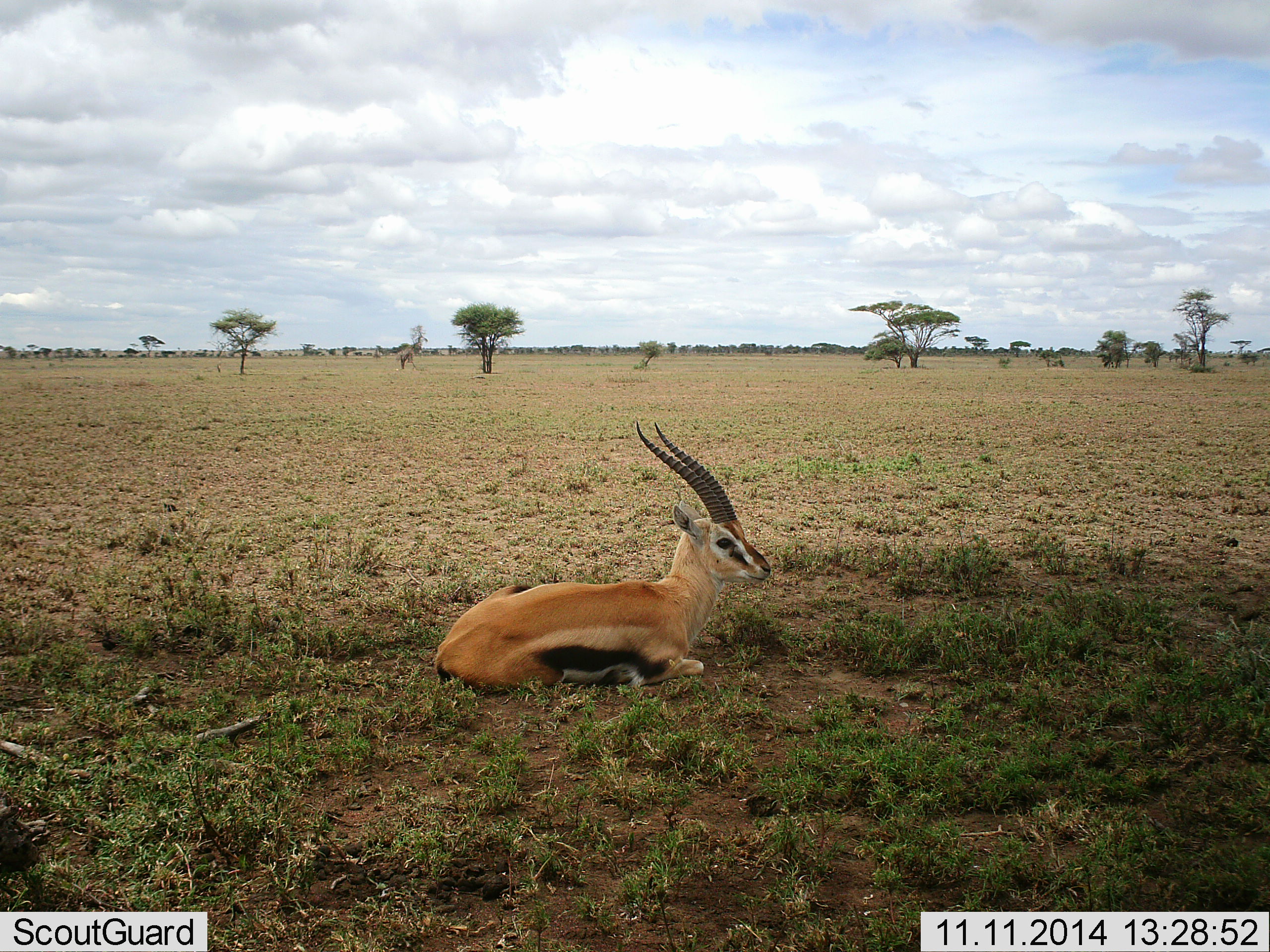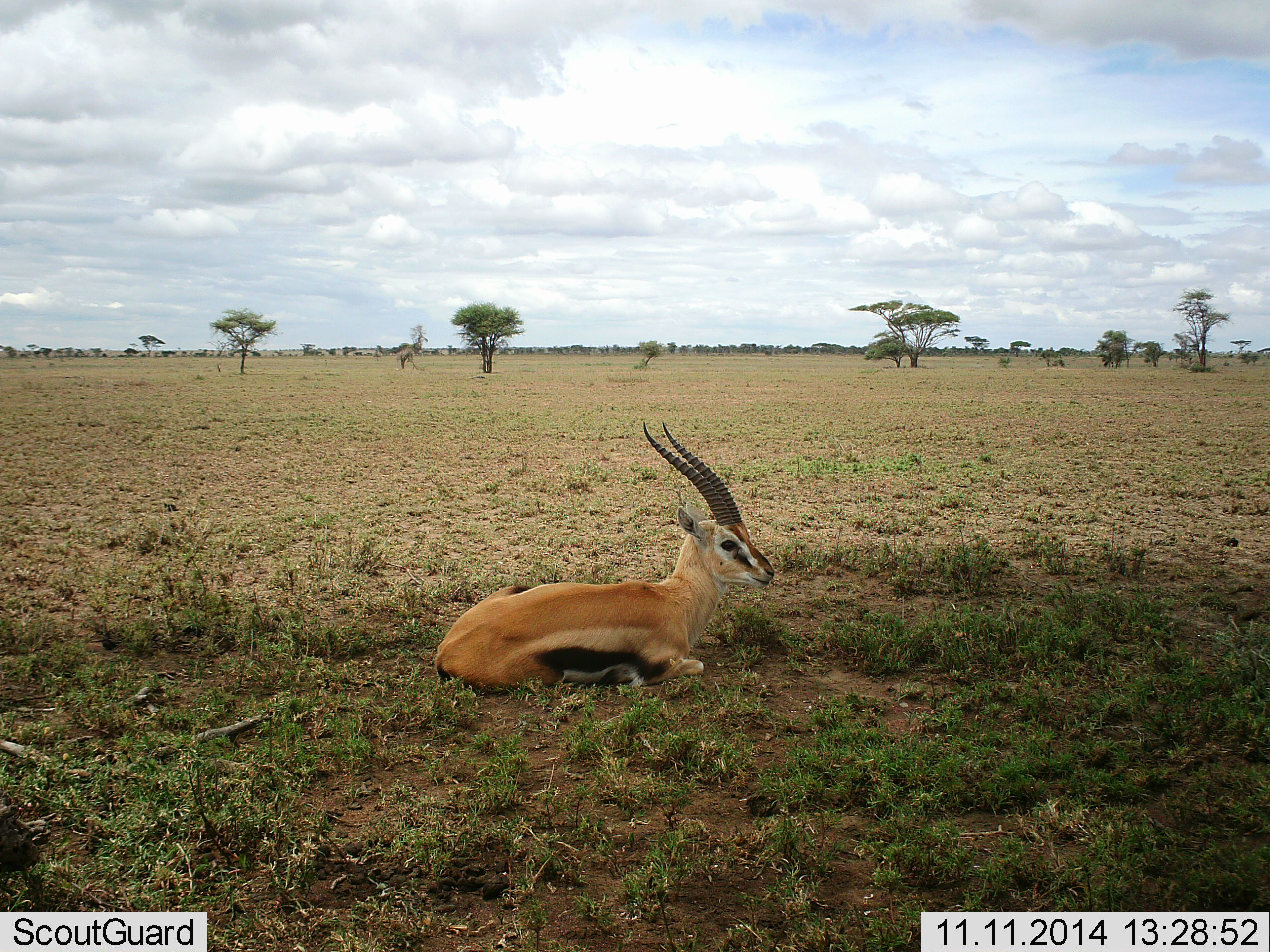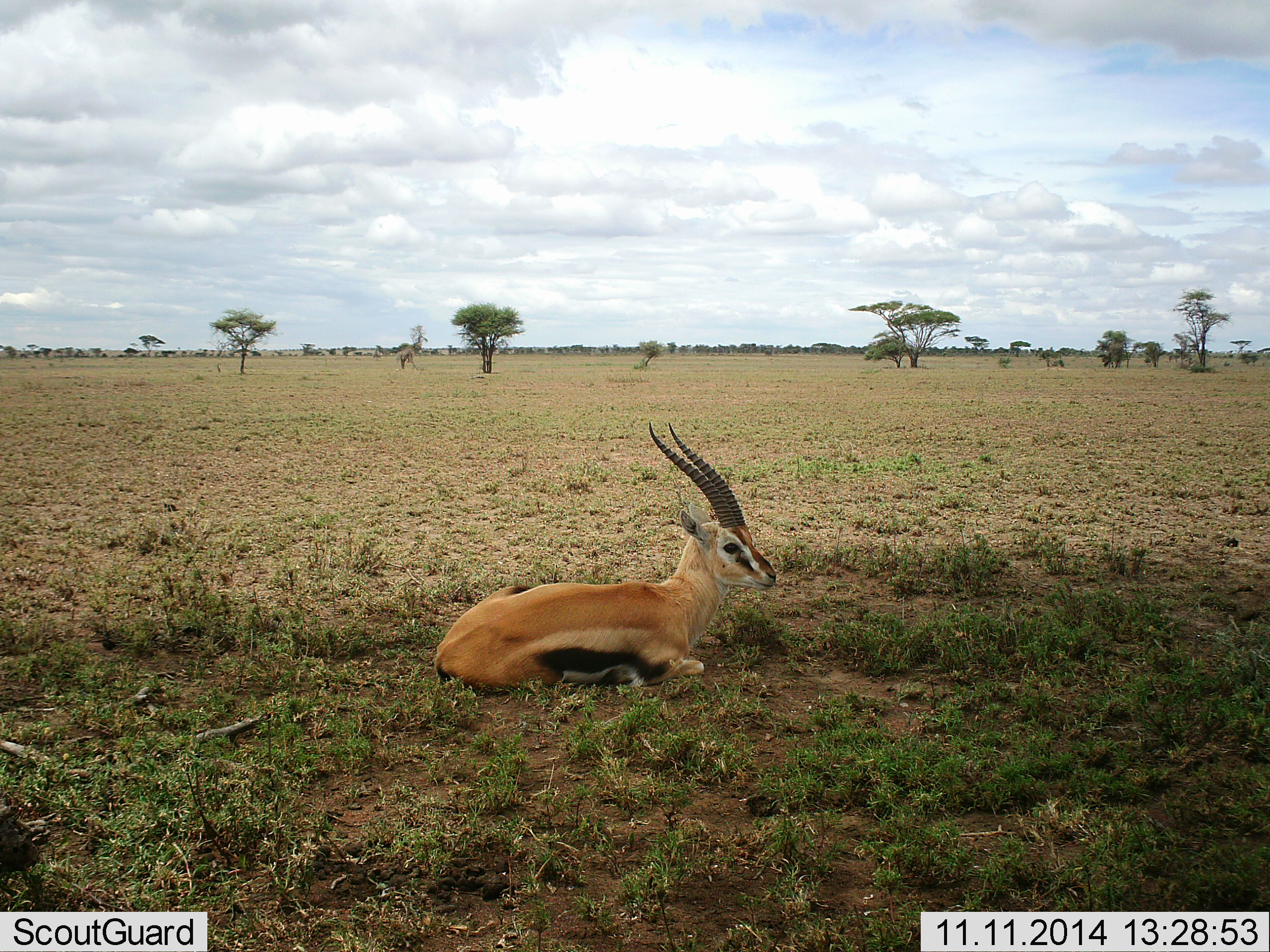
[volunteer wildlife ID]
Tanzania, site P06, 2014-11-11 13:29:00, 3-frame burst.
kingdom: Animalia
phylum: Chordata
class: Mammalia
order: Artiodactyla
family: Bovidae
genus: Eudorcas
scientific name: Eudorcas thomsonii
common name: thomson's gazelle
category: gazellethomsons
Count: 1.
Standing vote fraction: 0%.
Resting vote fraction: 100%.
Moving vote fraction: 0%.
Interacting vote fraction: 0%.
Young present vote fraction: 0%.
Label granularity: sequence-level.